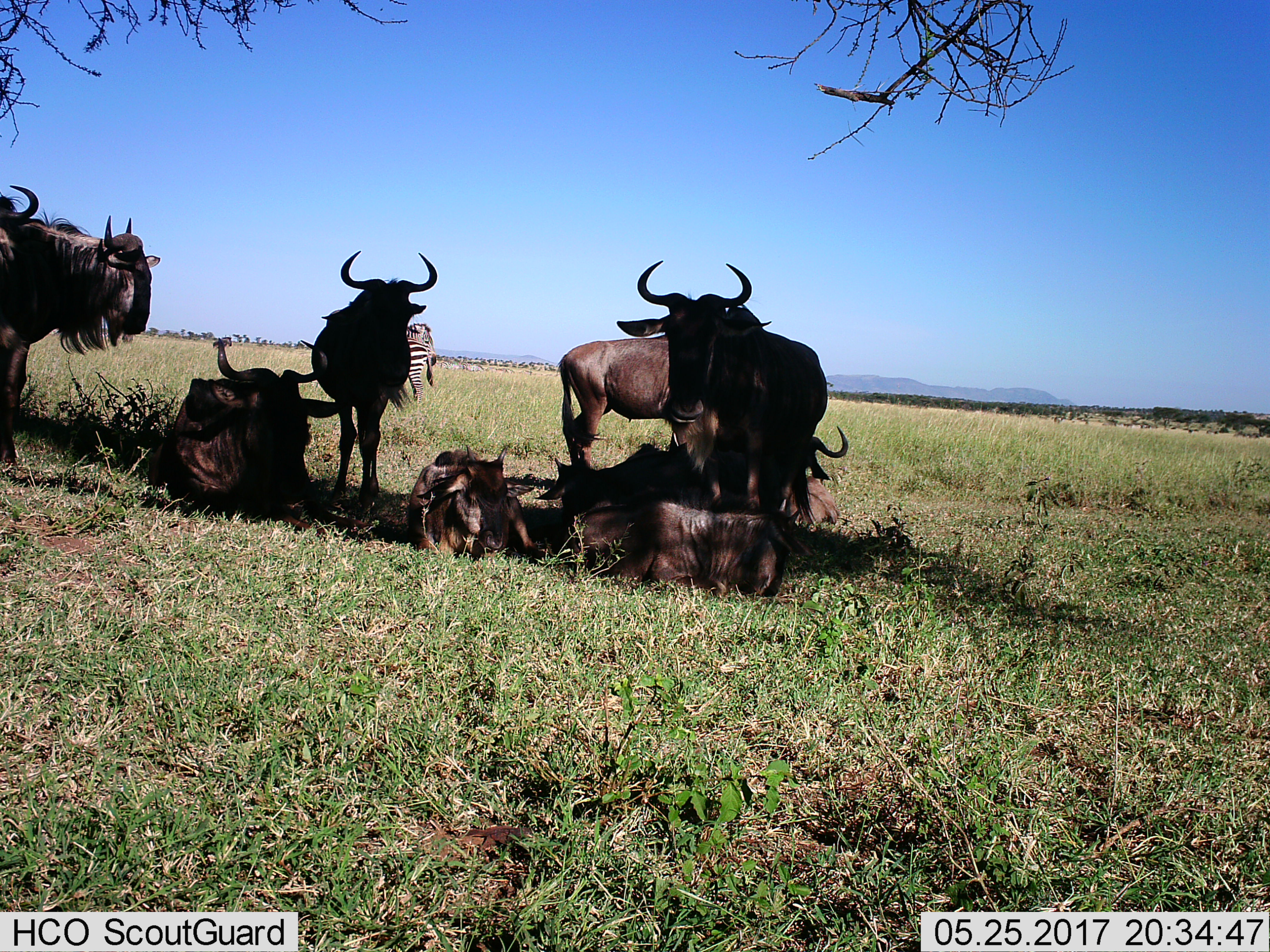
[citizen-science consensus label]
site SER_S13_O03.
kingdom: Animalia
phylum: Chordata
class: Mammalia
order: Artiodactyla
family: Bovidae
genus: Connochaetes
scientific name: Connochaetes taurinus taurinus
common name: blue wildebeest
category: wildebeestblue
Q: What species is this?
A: Wildebeestblue (blue wildebeest) (Connochaetes taurinus taurinus).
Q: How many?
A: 9.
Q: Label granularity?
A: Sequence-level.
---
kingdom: Animalia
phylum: Chordata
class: Mammalia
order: Perissodactyla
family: Equidae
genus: Equus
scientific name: Equus quagga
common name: plains zebra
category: zebraplains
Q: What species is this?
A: Zebraplains (plains zebra) (Equus quagga).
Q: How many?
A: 1.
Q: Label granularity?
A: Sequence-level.